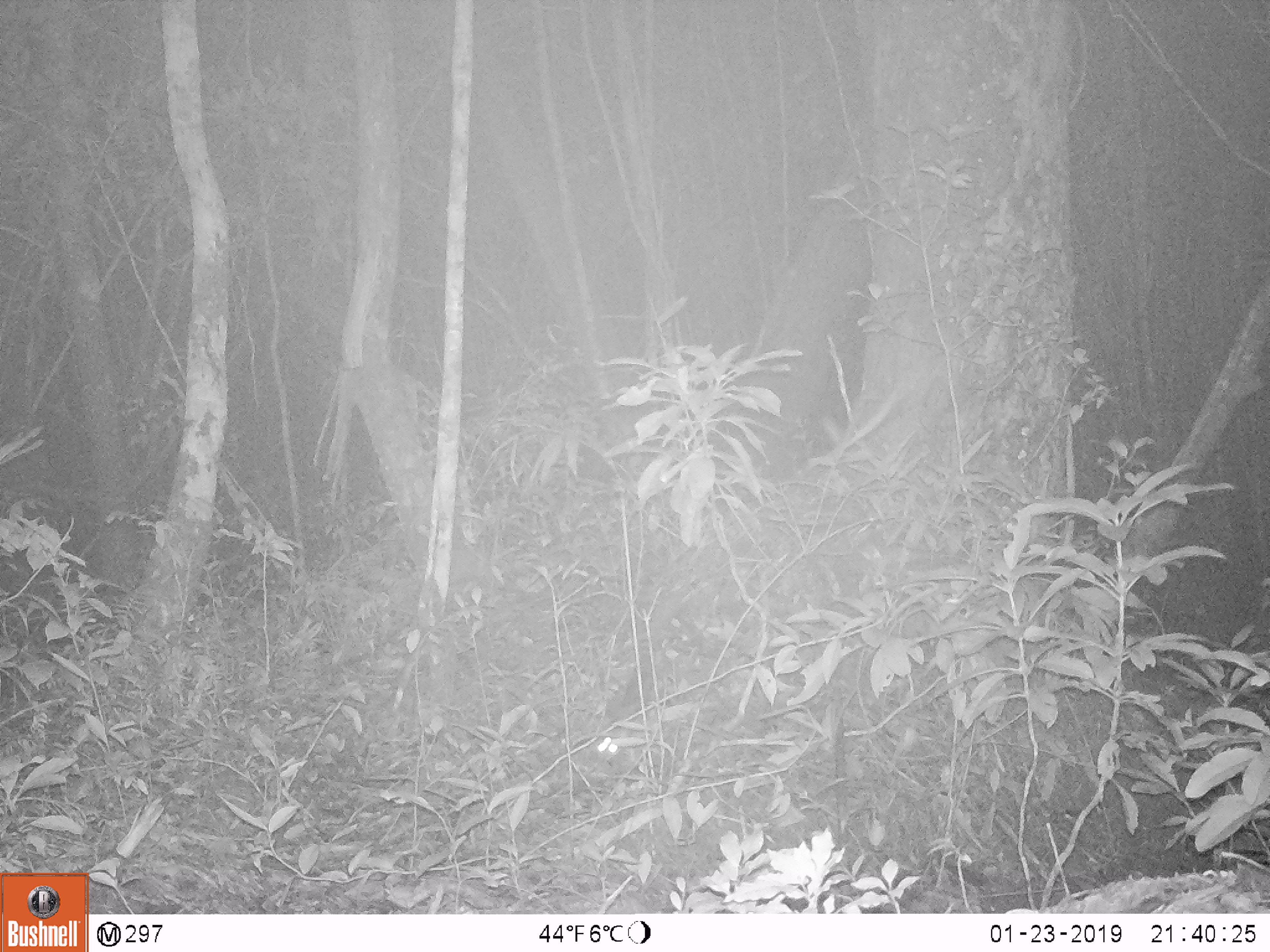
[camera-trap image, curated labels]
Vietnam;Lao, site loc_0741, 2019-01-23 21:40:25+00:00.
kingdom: Animalia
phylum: Chordata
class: Mammalia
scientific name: Mammalia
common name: mammal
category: unidentified small mammal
Unidentified small mammal (mammal) (Mammalia). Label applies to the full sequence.